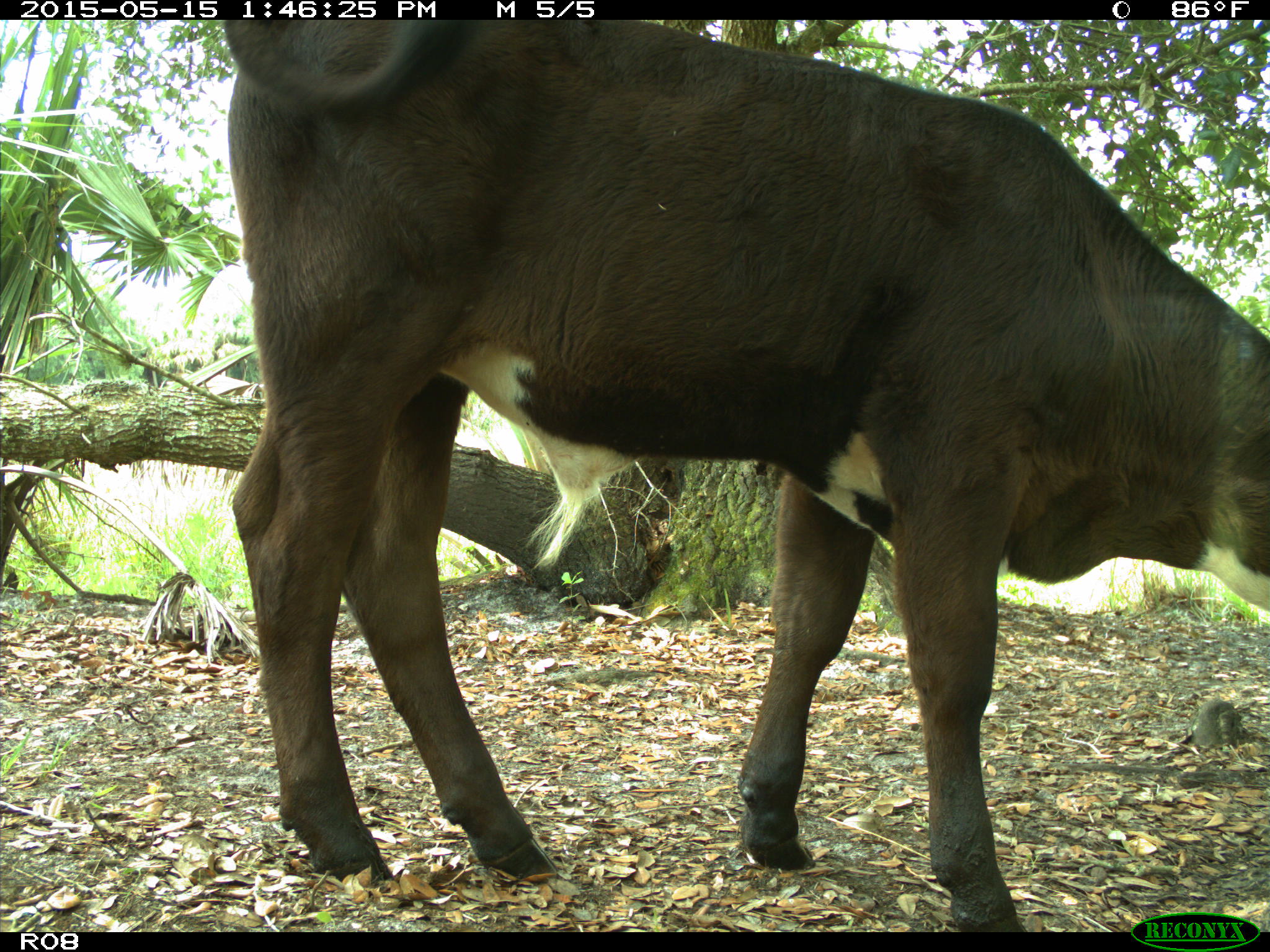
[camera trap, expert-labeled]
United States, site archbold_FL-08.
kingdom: Animalia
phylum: Chordata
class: Mammalia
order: Artiodactyla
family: Bovidae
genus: Bos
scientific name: Bos taurus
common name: domestic cow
Bos taurus (domestic cow).